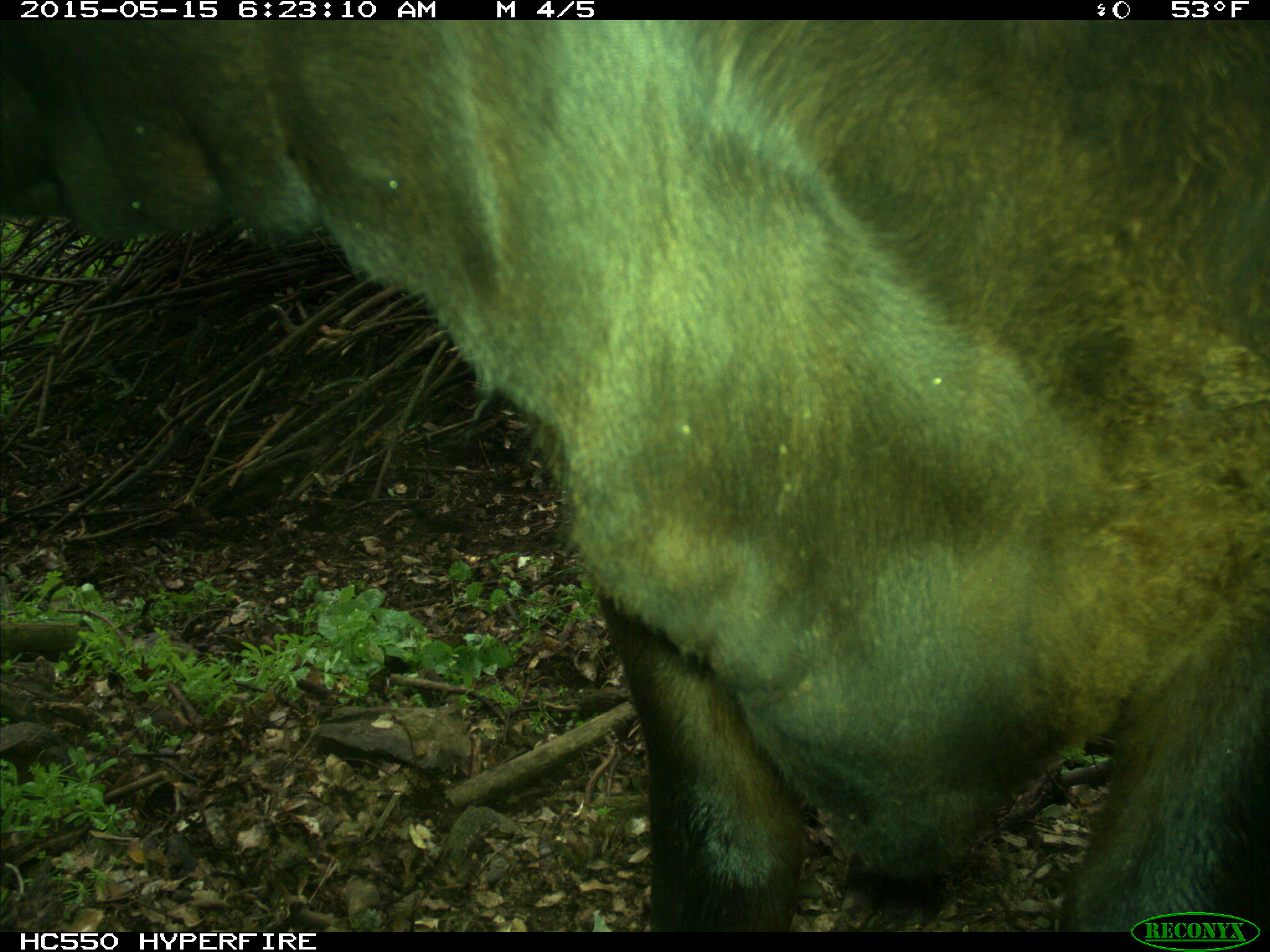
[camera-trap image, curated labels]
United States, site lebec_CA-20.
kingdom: Animalia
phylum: Chordata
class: Mammalia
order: Artiodactyla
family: Bovidae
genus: Bos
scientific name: Bos taurus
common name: domestic cow